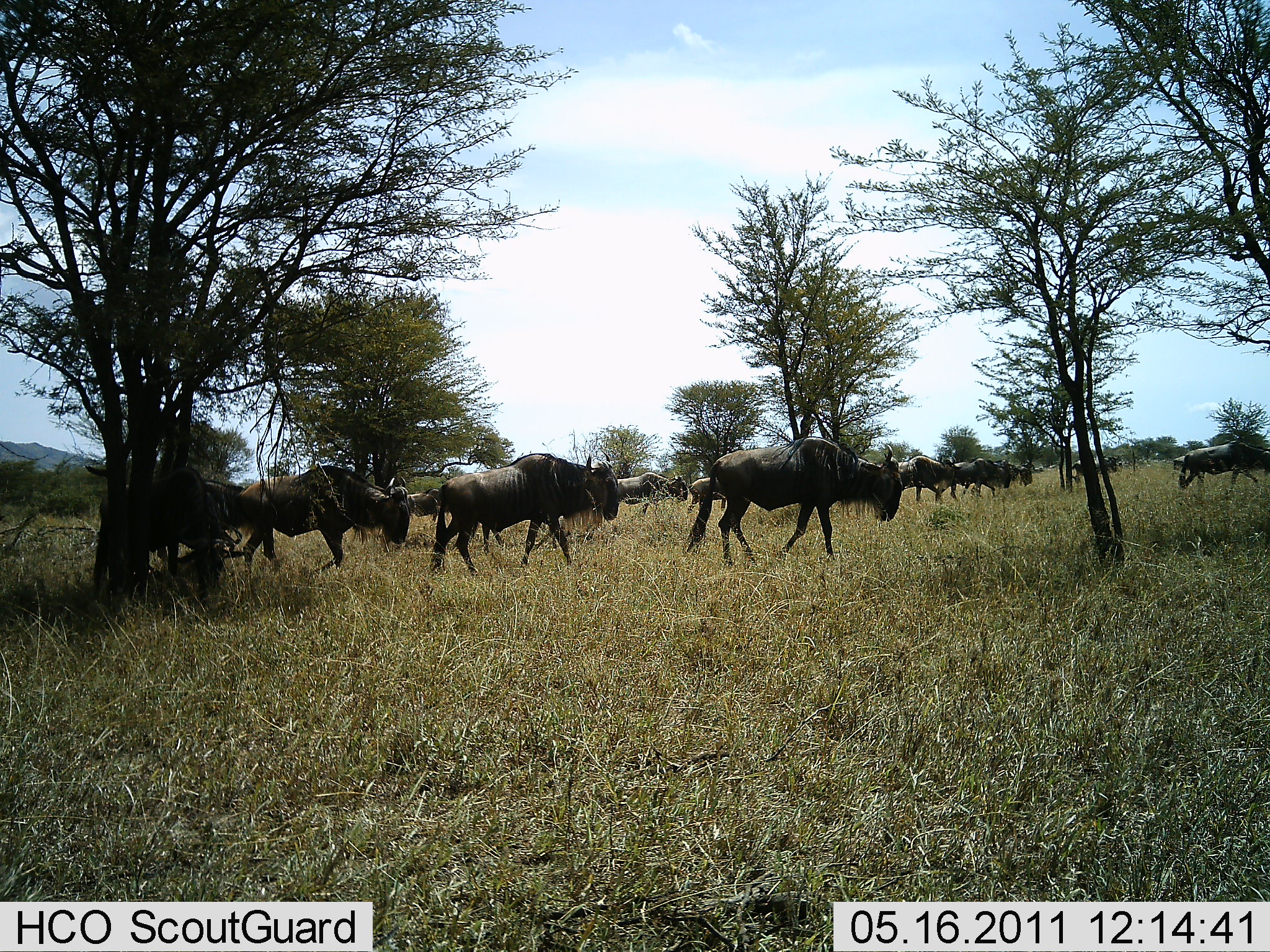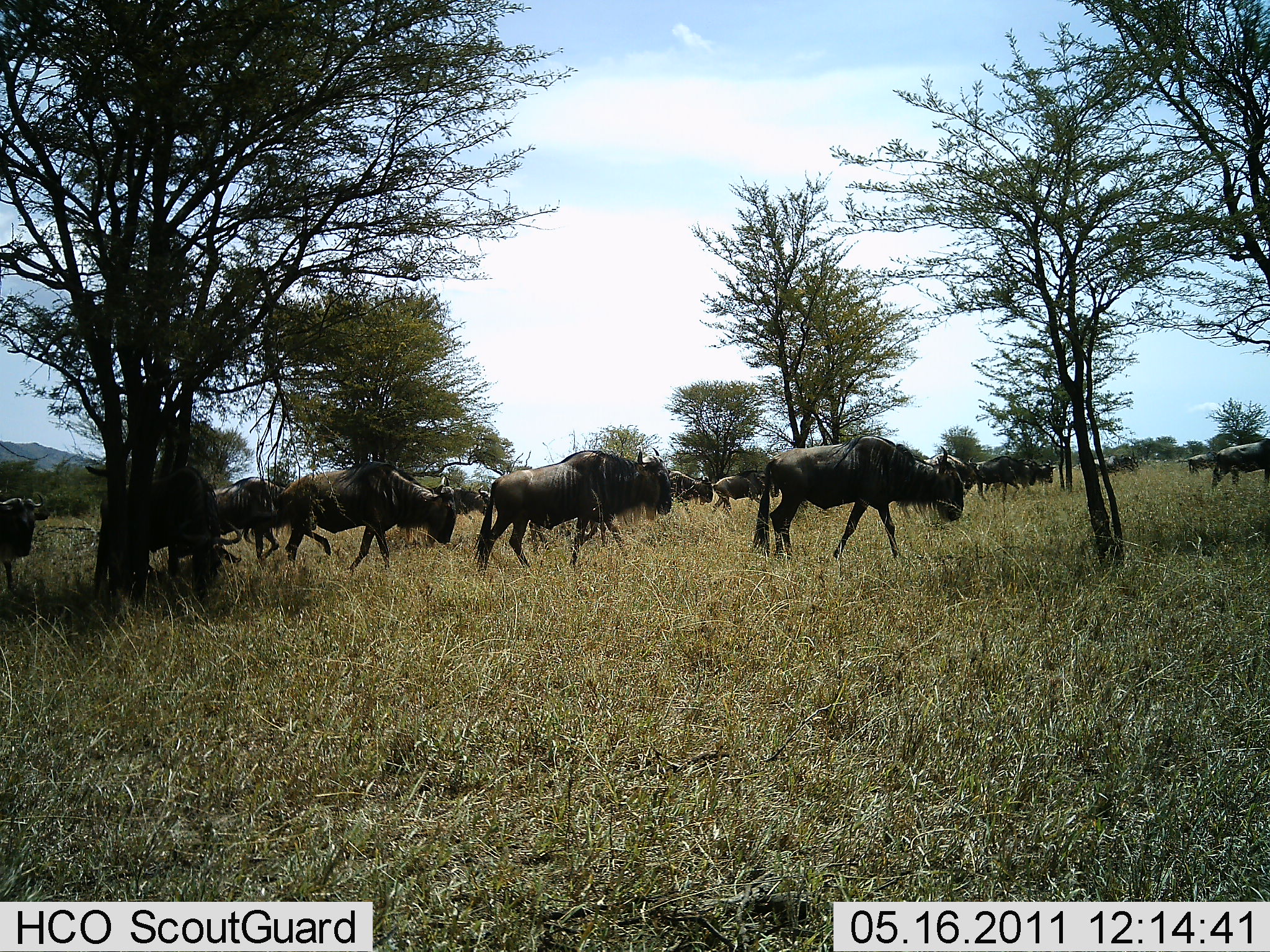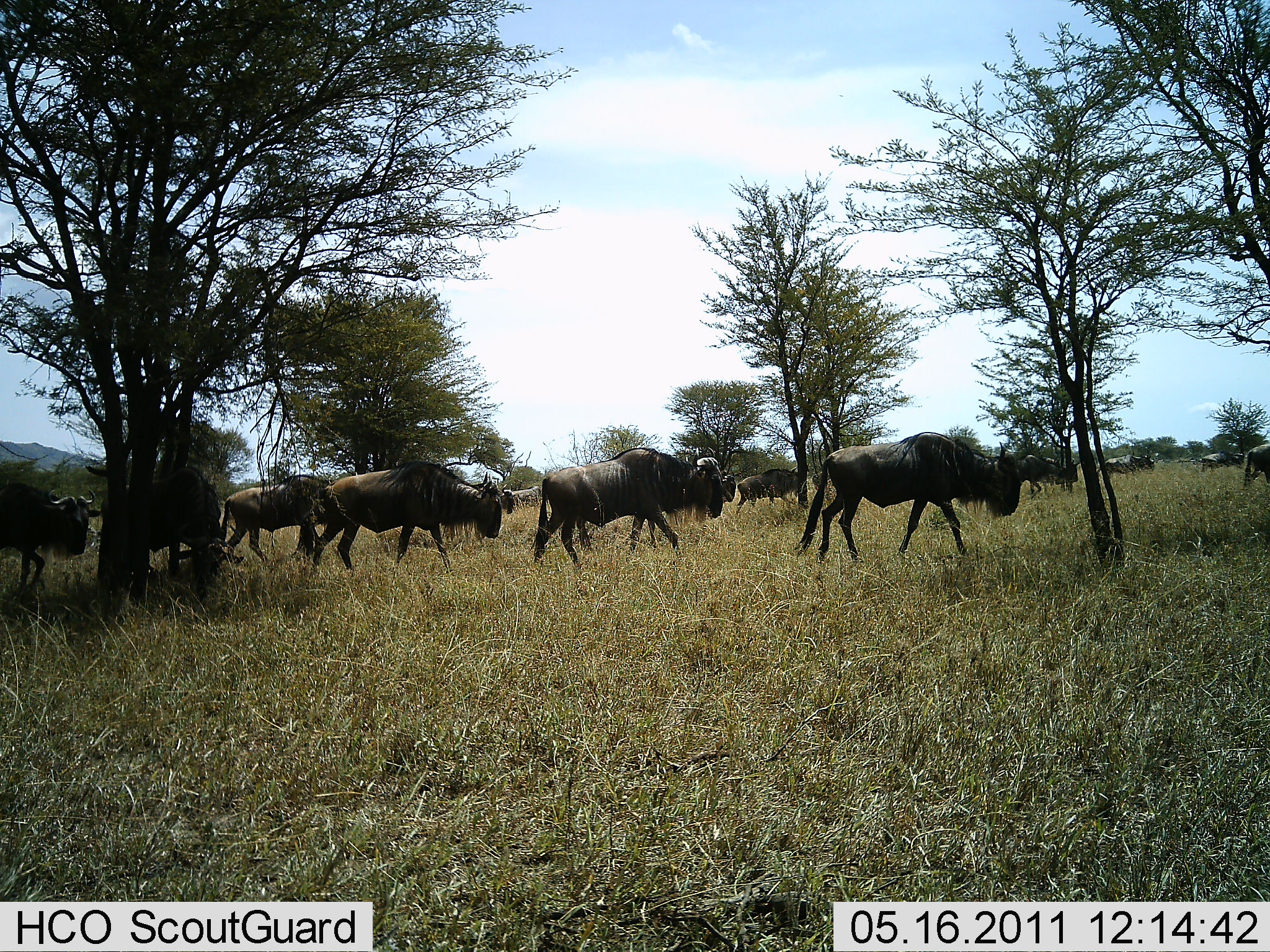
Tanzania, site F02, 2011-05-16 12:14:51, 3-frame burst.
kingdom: Animalia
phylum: Chordata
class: Mammalia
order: Artiodactyla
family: Bovidae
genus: Connochaetes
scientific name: Connochaetes taurinus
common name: blue wildebeest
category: wildebeest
Wildebeest (blue wildebeest) (Connochaetes taurinus), count 11-50. Behavior (volunteer vote fractions): standing 29%, resting 0%, moving 100%, interacting 7%. Young present (vote fraction): 0%. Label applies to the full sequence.